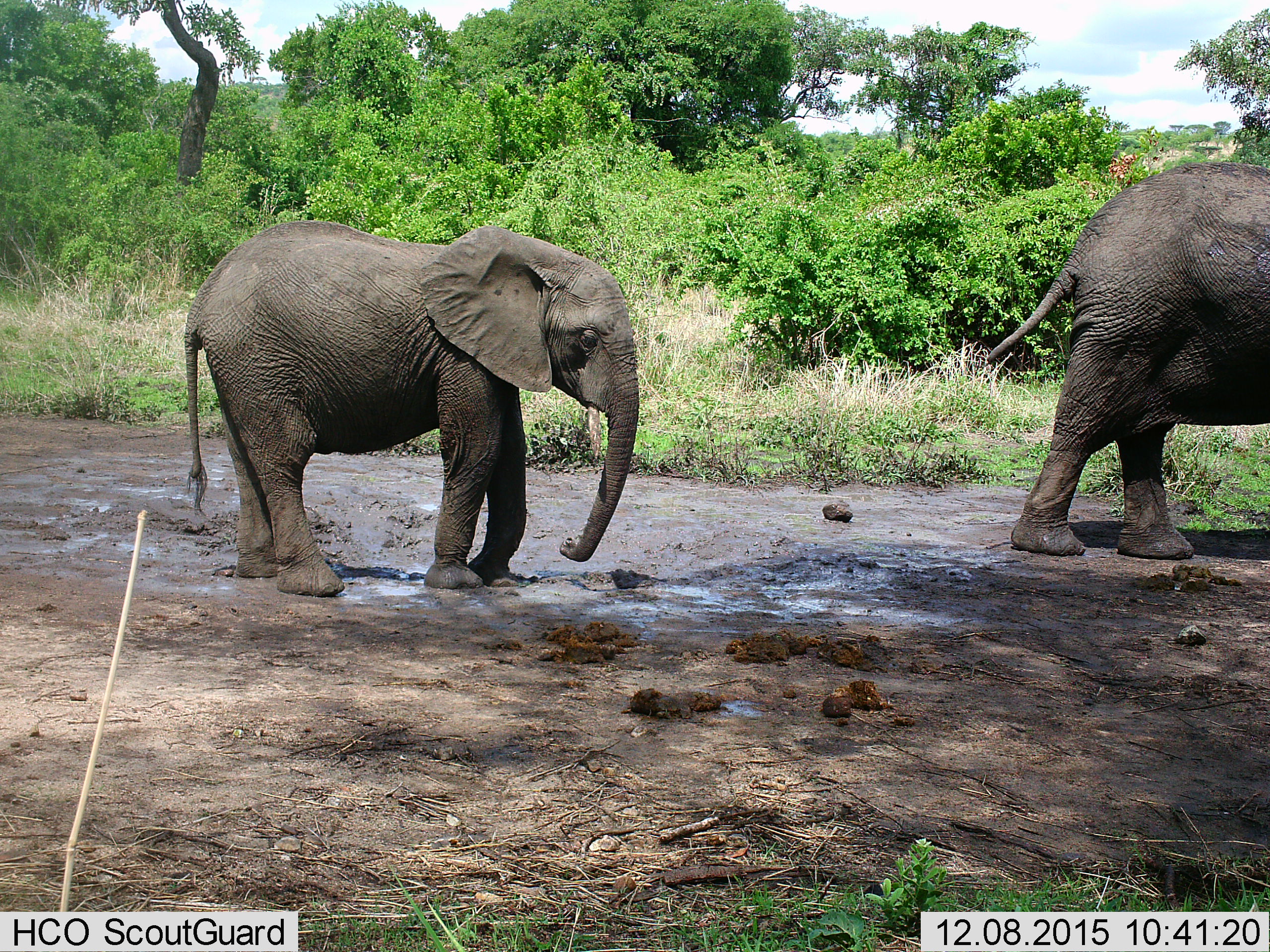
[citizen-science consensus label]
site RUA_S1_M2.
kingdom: Animalia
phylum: Chordata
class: Mammalia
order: Proboscidea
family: Elephantidae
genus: Loxodonta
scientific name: Loxodonta africana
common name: african bush elephant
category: elephant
Elephant (african bush elephant) (Loxodonta africana), count 2. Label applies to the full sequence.